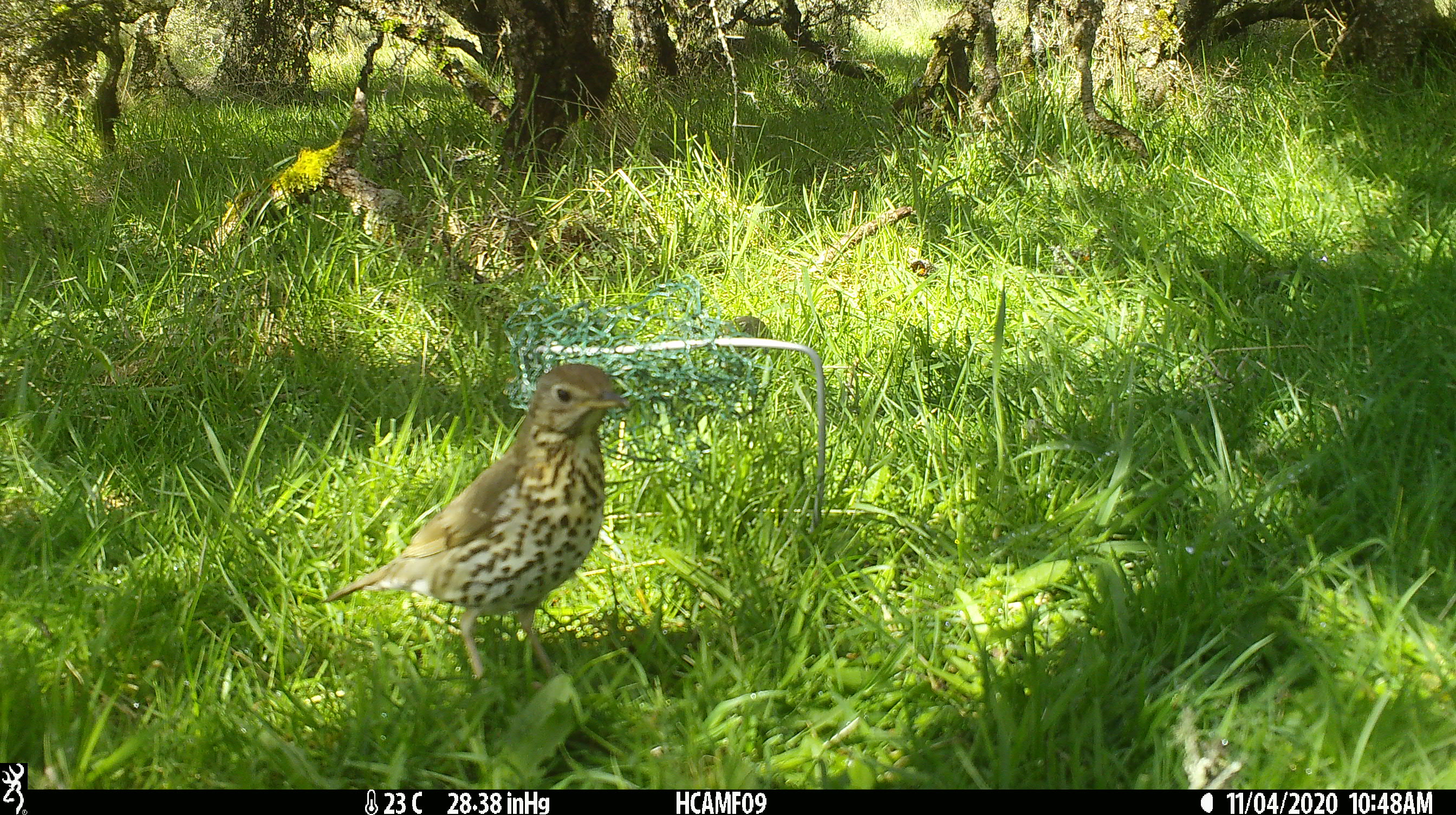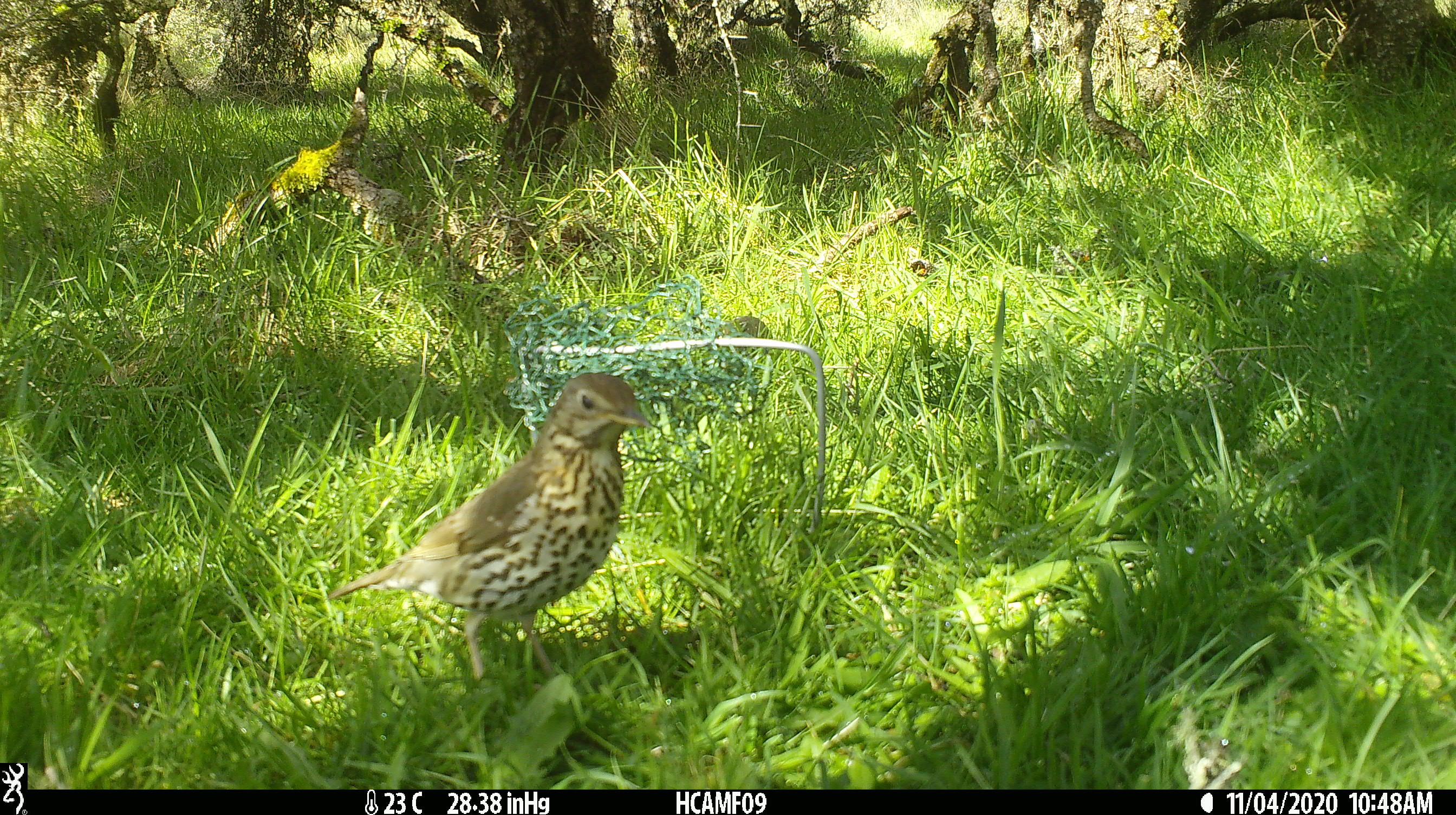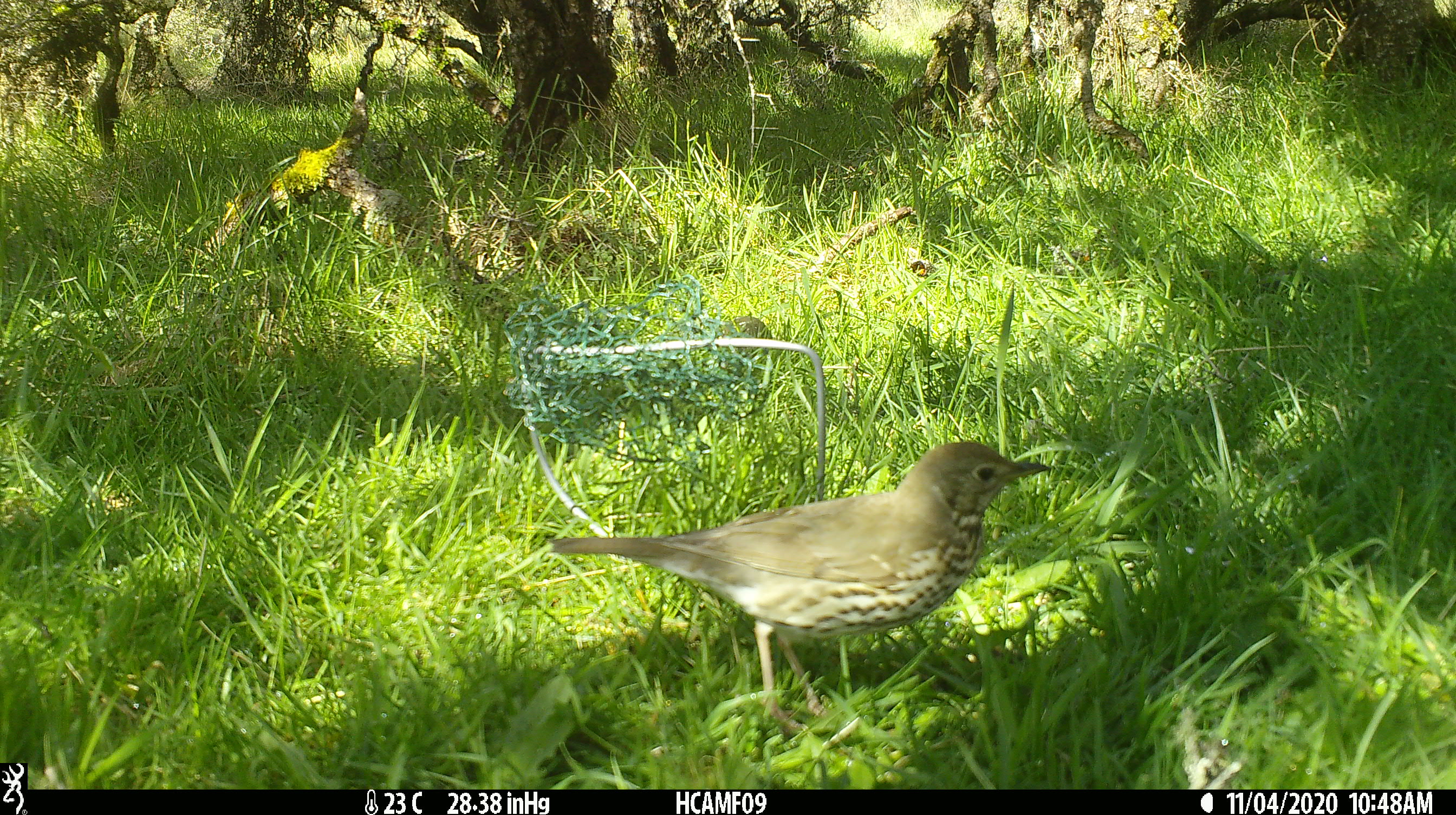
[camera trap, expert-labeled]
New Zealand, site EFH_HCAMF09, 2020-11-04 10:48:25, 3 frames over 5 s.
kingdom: Animalia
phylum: Chordata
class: Aves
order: Passeriformes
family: Turdidae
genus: Turdus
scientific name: Turdus philomelos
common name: song thrush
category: thrush